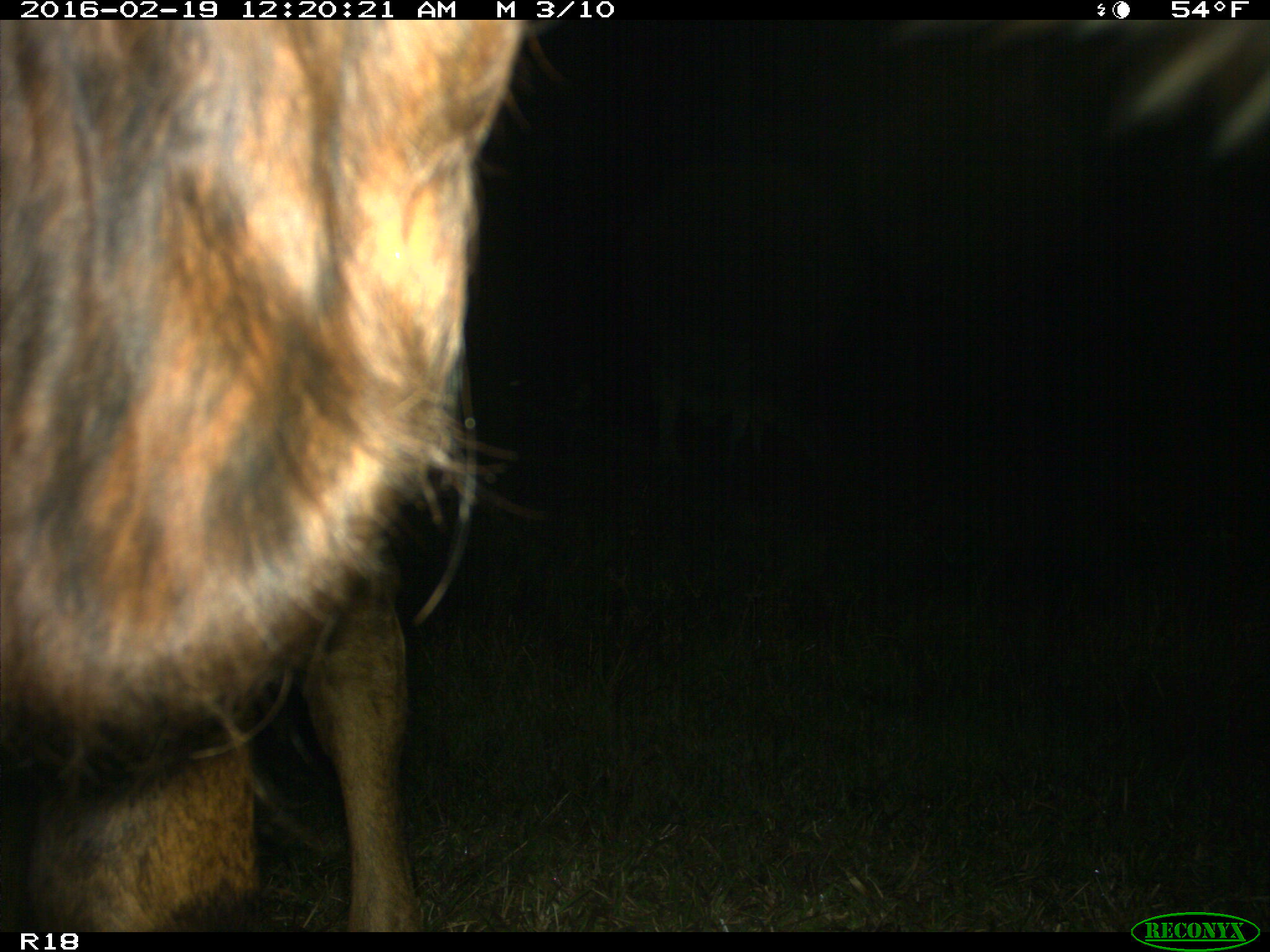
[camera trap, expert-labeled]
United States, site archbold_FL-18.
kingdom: Animalia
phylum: Chordata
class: Mammalia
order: Artiodactyla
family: Bovidae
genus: Bos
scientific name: Bos taurus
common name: domestic cow